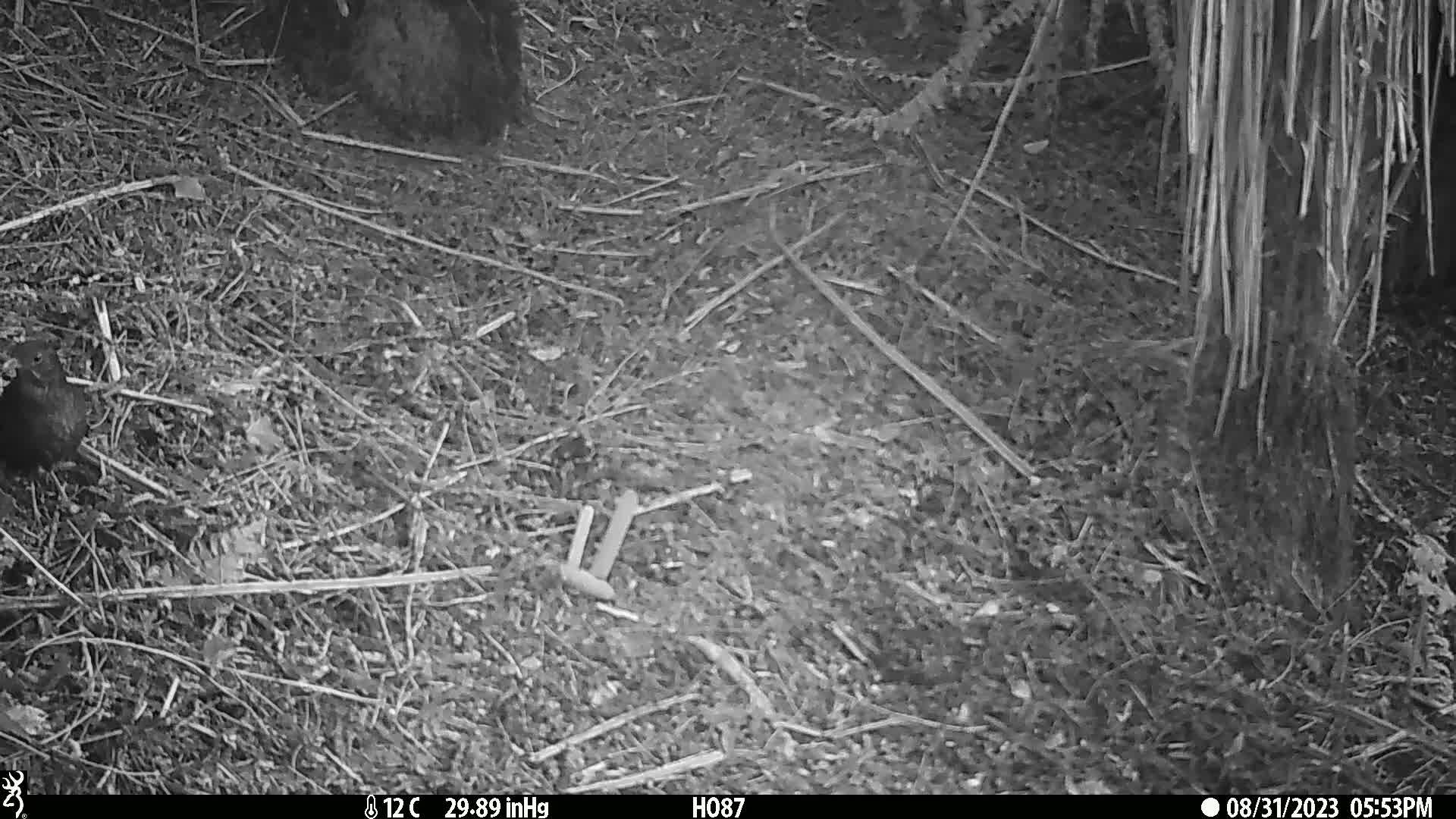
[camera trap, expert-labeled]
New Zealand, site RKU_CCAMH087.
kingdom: Animalia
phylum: Chordata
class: Aves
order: Passeriformes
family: Turdidae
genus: Turdus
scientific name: Turdus merula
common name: eurasian blackbird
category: blackbird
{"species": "blackbird (eurasian blackbird) (Turdus merula)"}